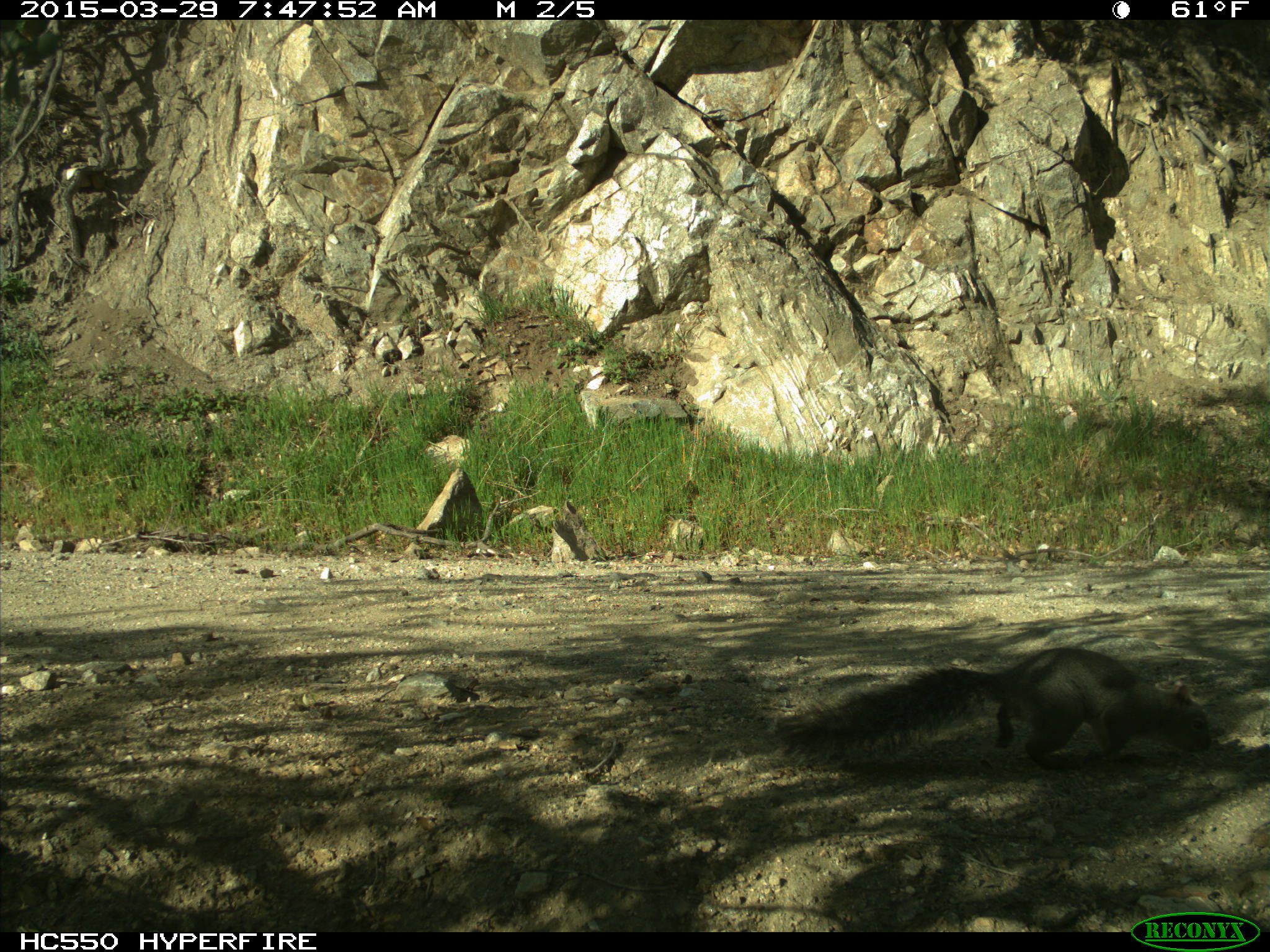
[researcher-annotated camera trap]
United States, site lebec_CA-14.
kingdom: Animalia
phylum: Chordata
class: Mammalia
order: Rodentia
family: Sciuridae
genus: Sciurus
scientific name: Sciurus carolinensis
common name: eastern gray squirrel